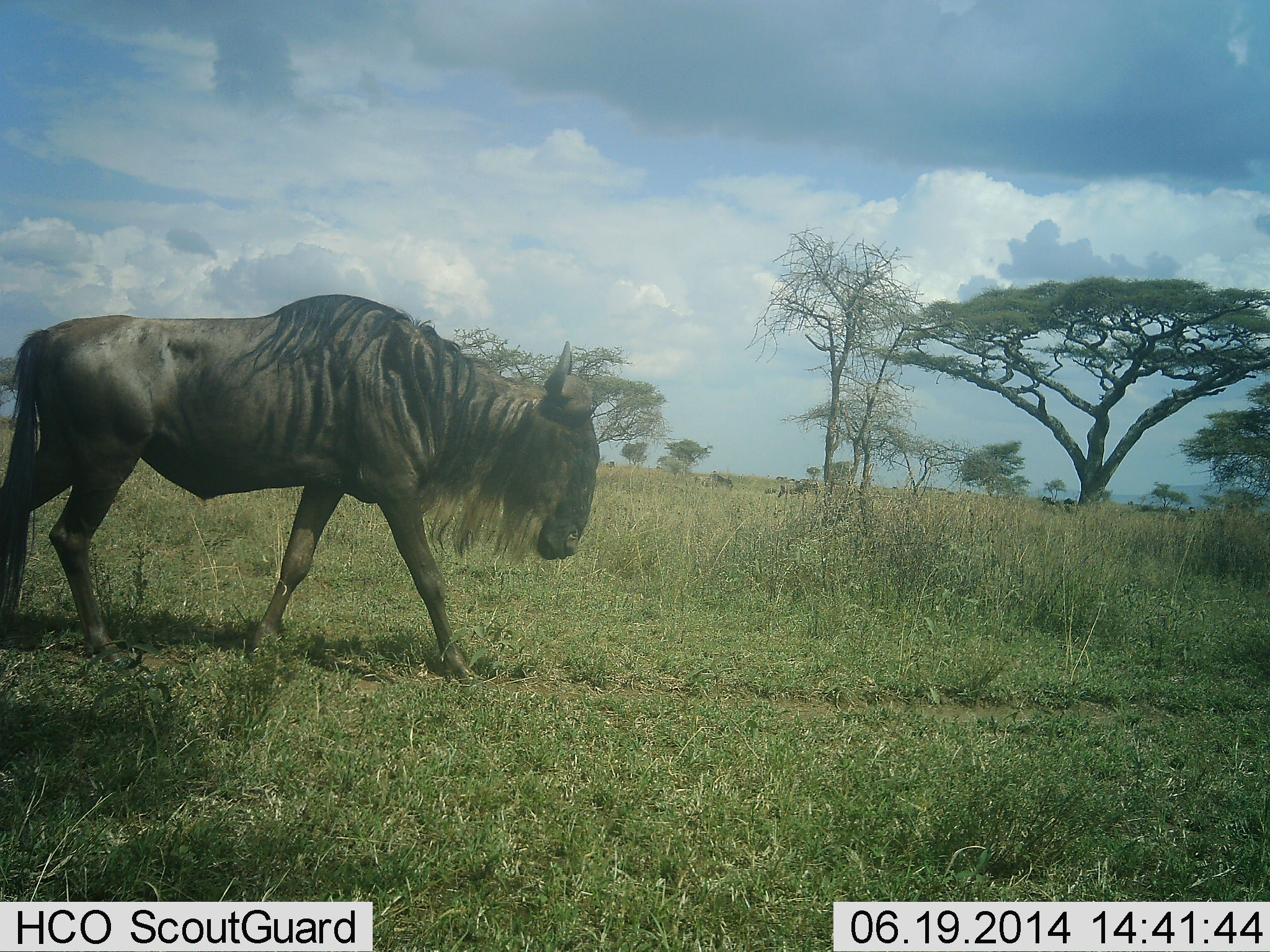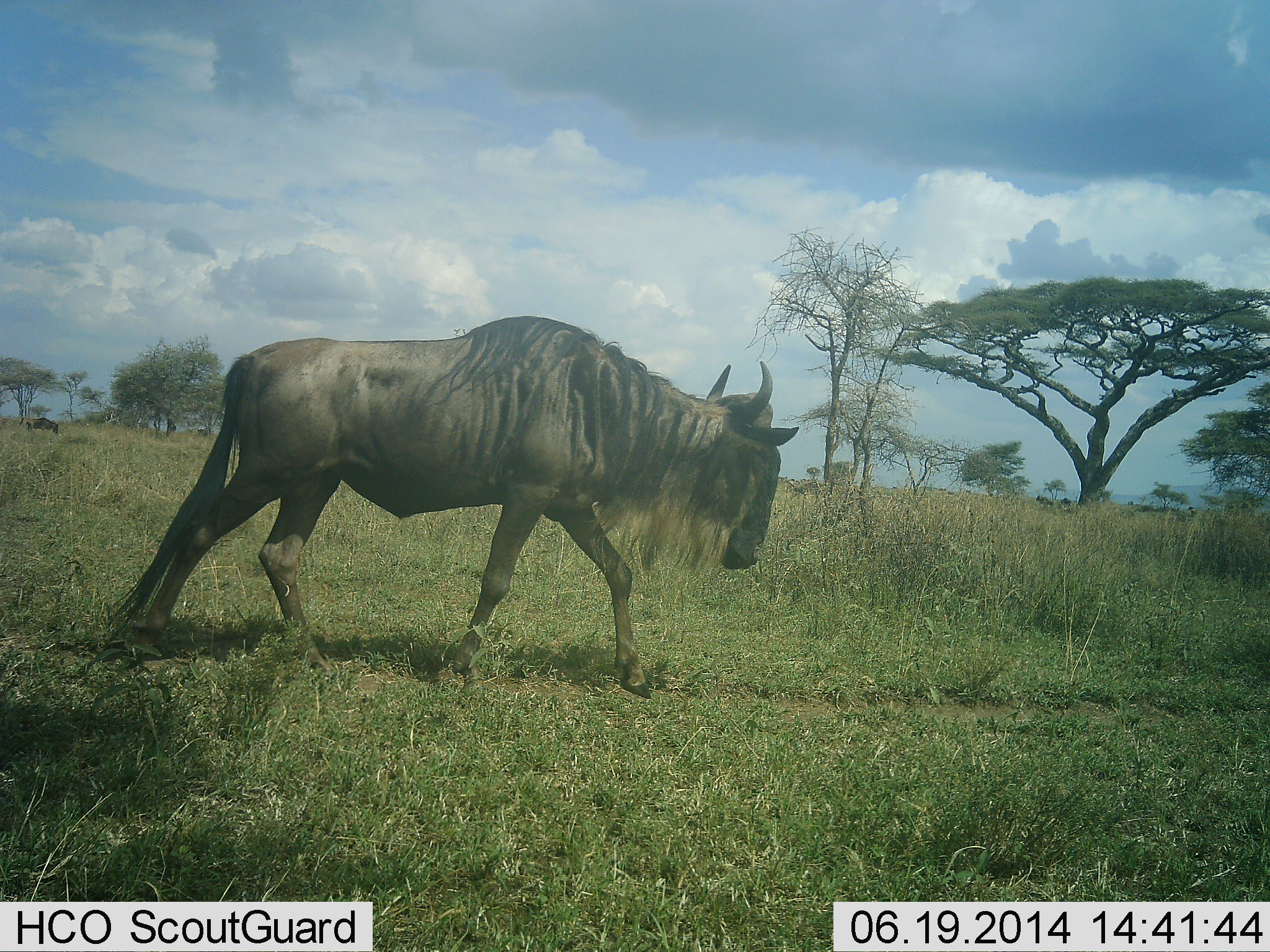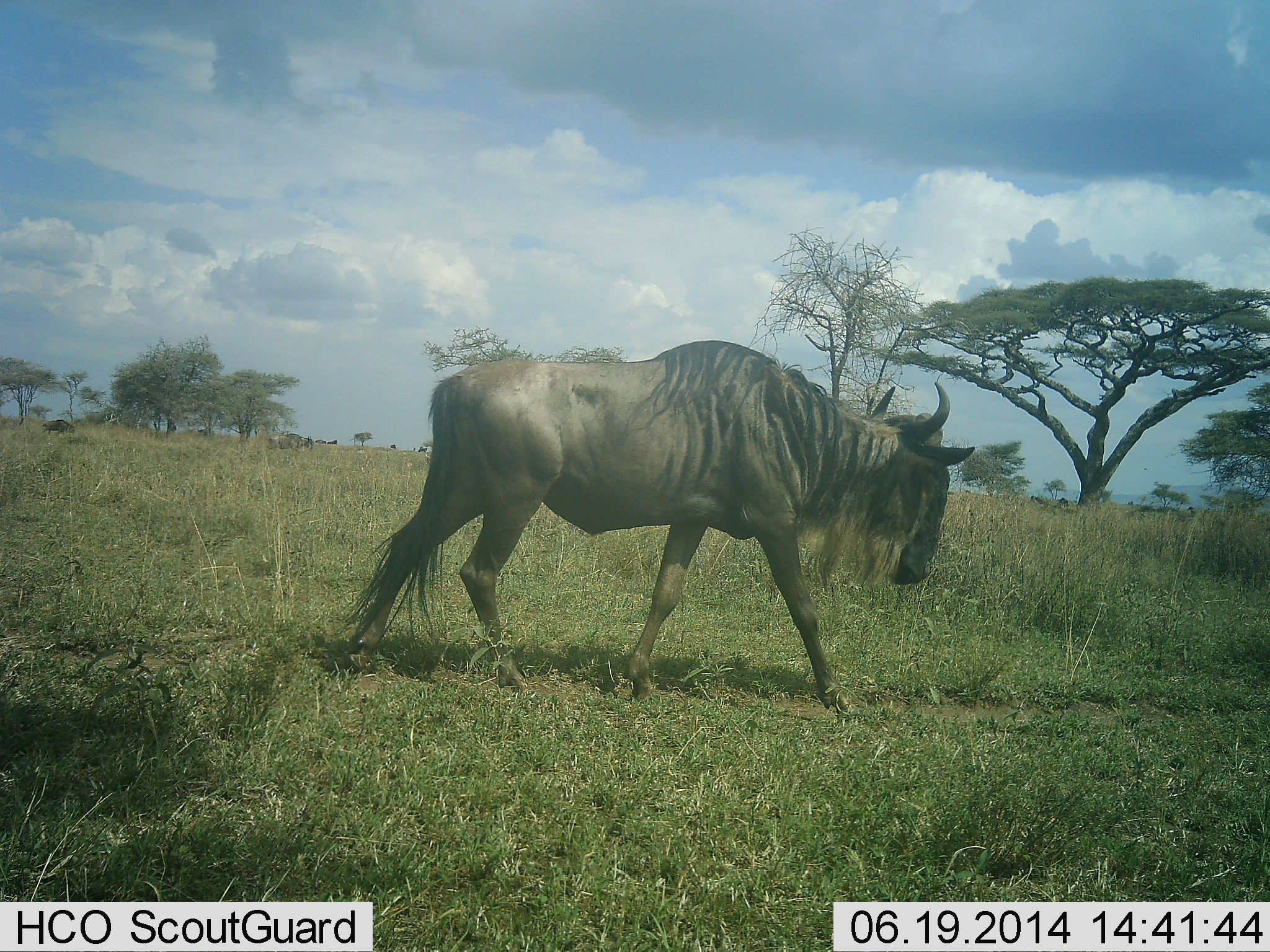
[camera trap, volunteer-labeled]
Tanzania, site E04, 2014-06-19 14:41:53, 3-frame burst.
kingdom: Animalia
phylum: Chordata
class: Mammalia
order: Artiodactyla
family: Bovidae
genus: Connochaetes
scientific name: Connochaetes taurinus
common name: blue wildebeest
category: wildebeest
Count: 2.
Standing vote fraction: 9%.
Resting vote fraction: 0%.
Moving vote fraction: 91%.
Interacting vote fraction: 0%.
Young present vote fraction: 0%.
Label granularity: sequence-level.